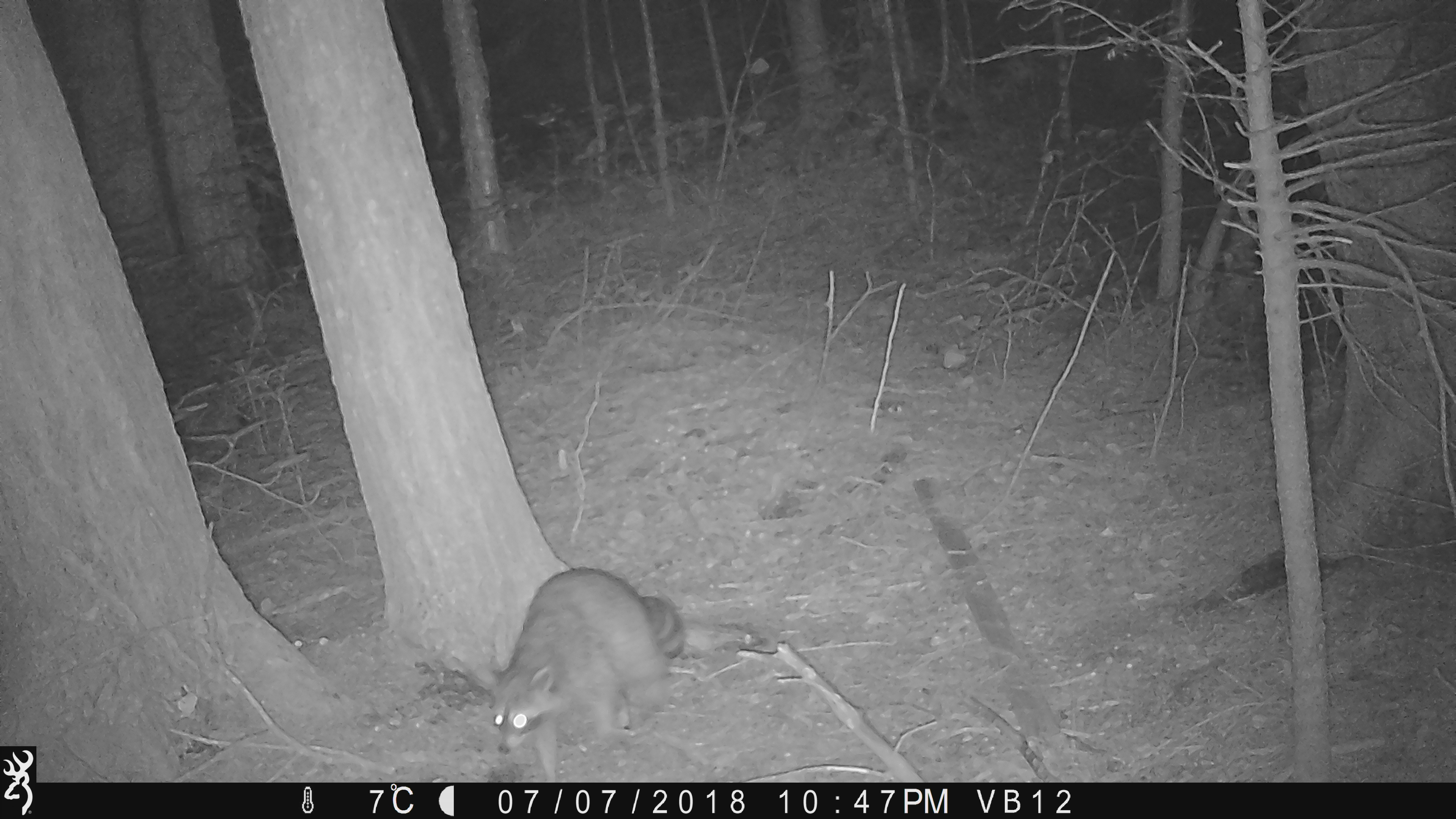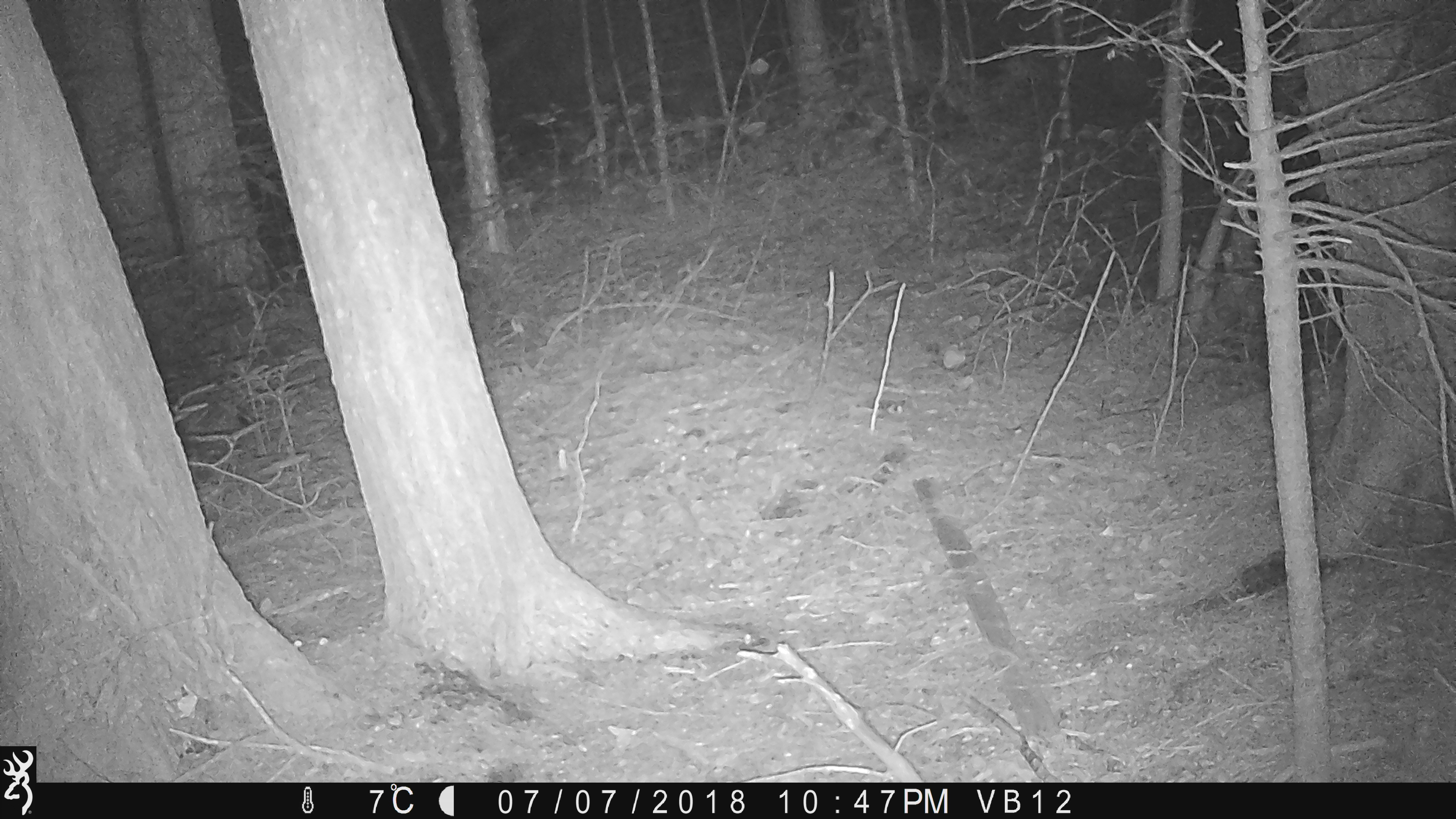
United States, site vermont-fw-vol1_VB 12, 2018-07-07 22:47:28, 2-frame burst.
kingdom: Animalia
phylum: Chordata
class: Mammalia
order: Carnivora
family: Procyonidae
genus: Procyon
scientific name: Procyon lotor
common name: raccoon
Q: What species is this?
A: Raccoon (Procyon lotor).